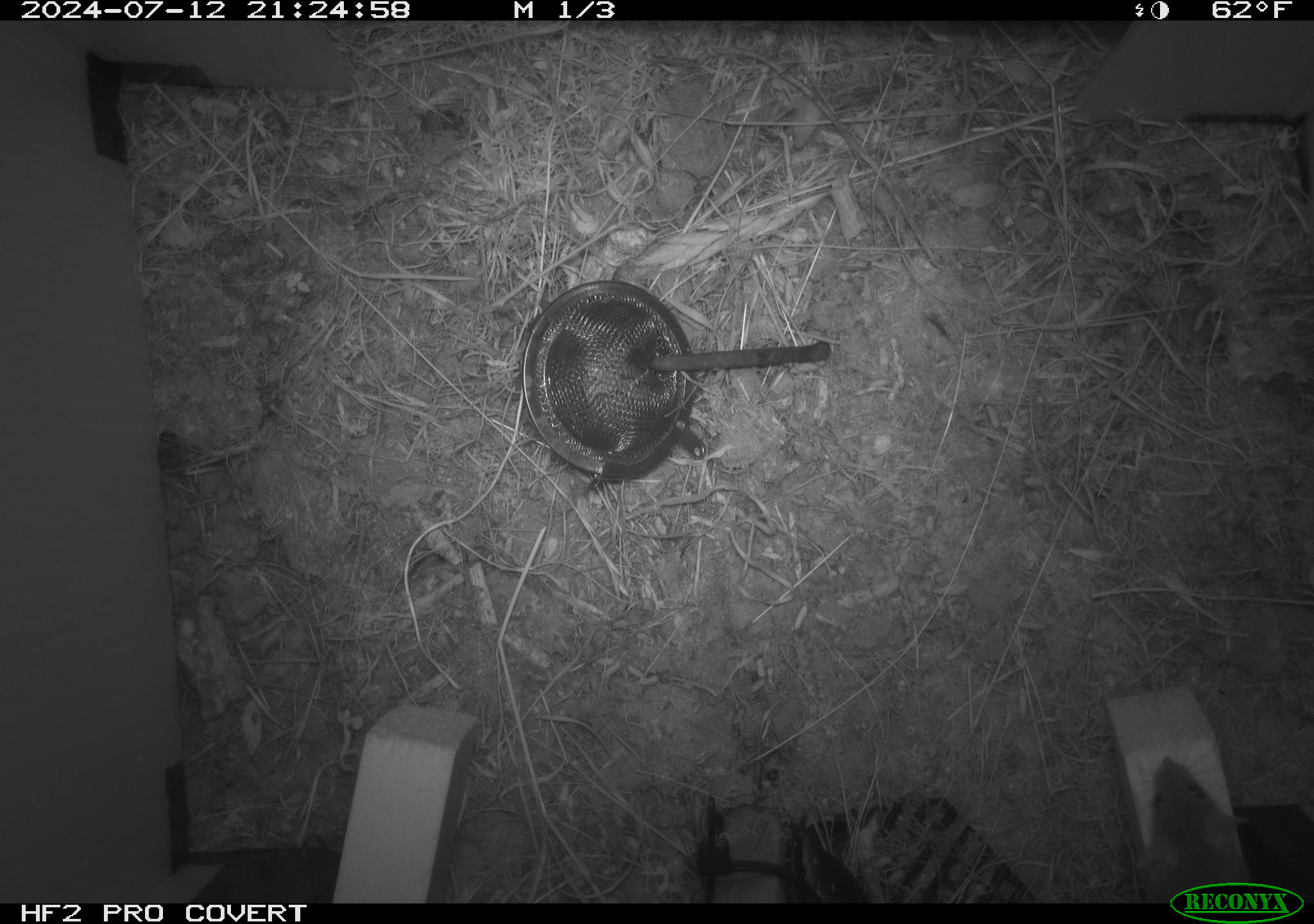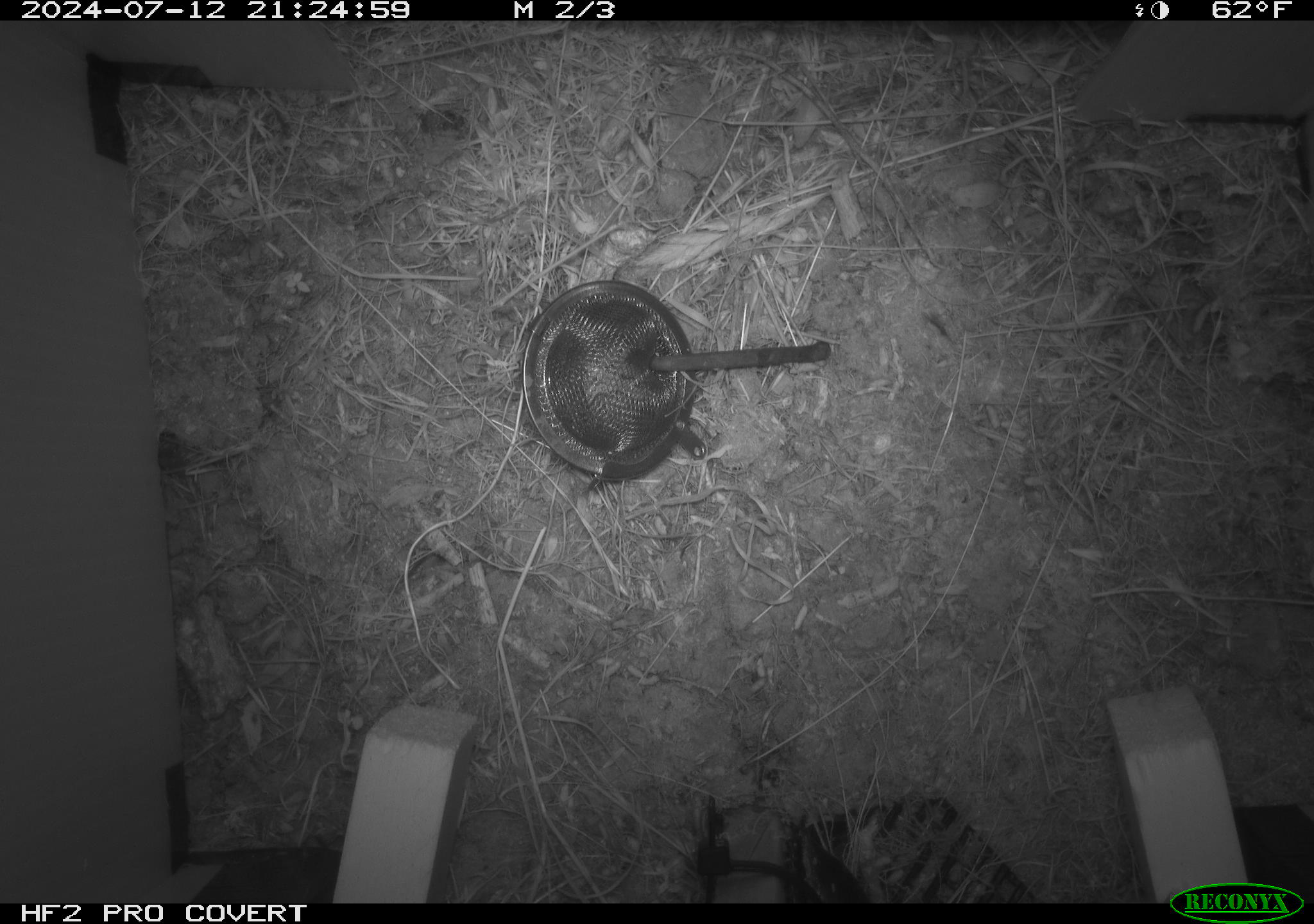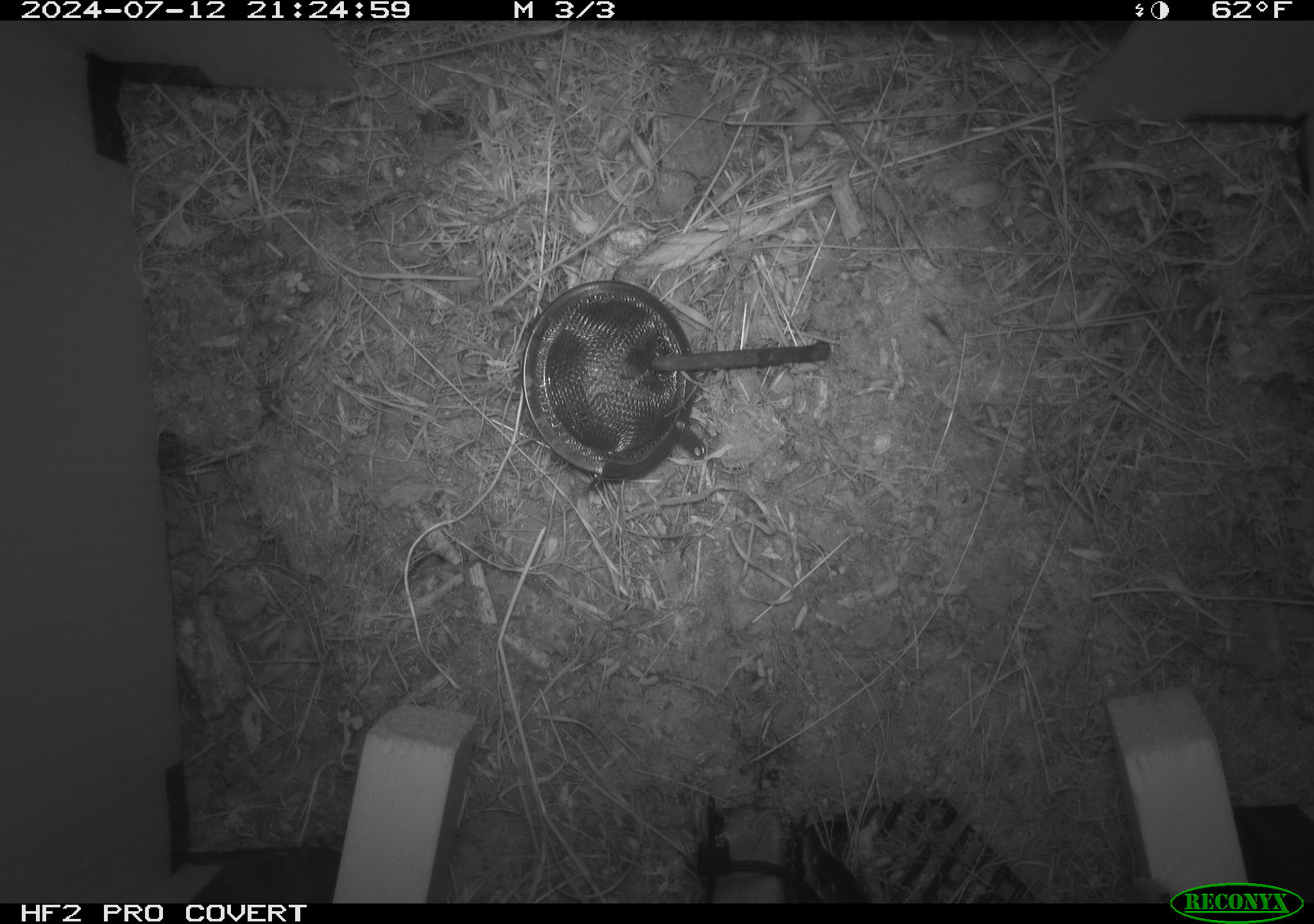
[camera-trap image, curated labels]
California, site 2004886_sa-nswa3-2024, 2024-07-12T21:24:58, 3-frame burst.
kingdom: Animalia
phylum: Chordata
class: Mammalia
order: Rodentia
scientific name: Rodentia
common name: rodent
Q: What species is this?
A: Rodent (Rodentia).